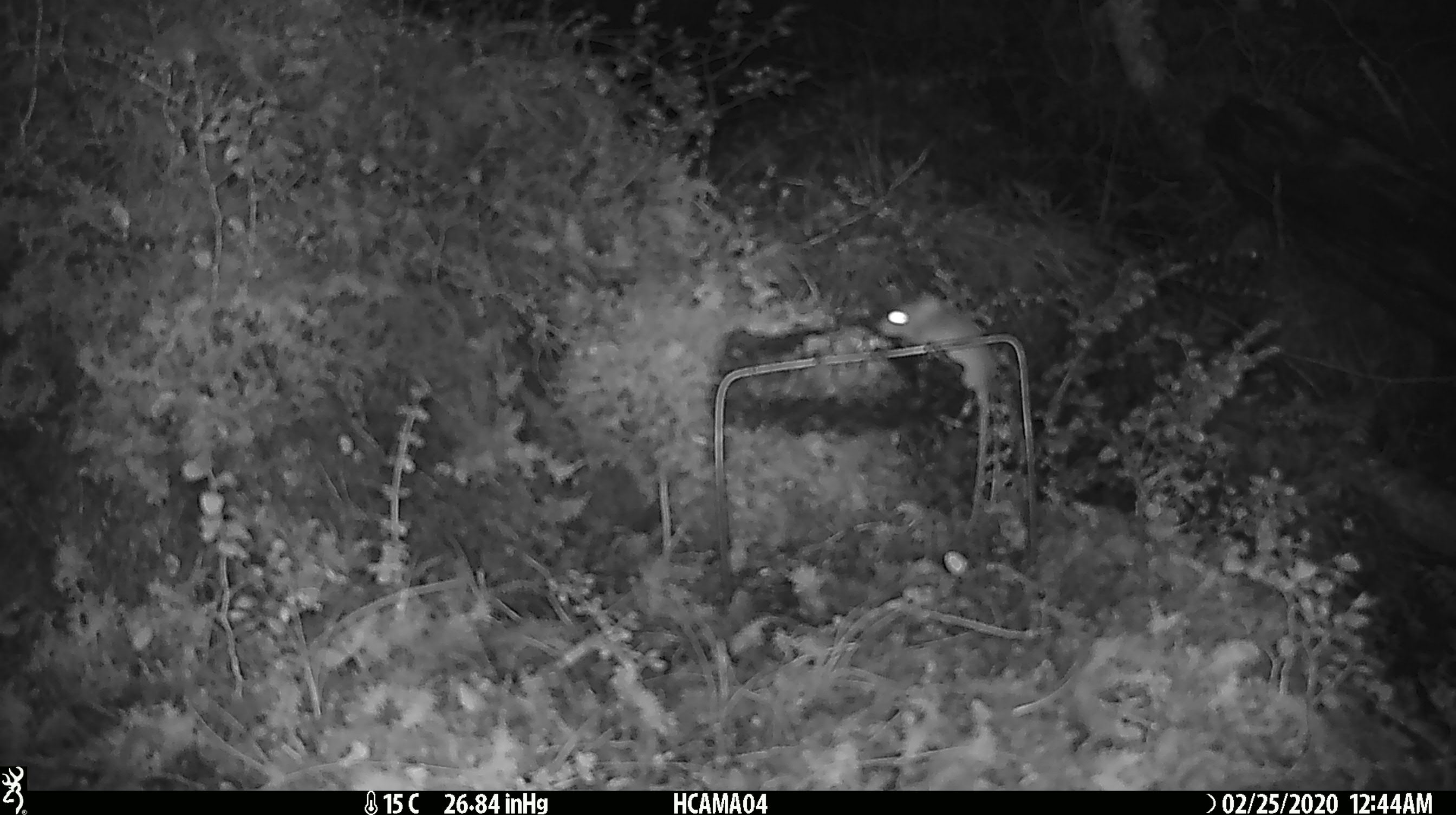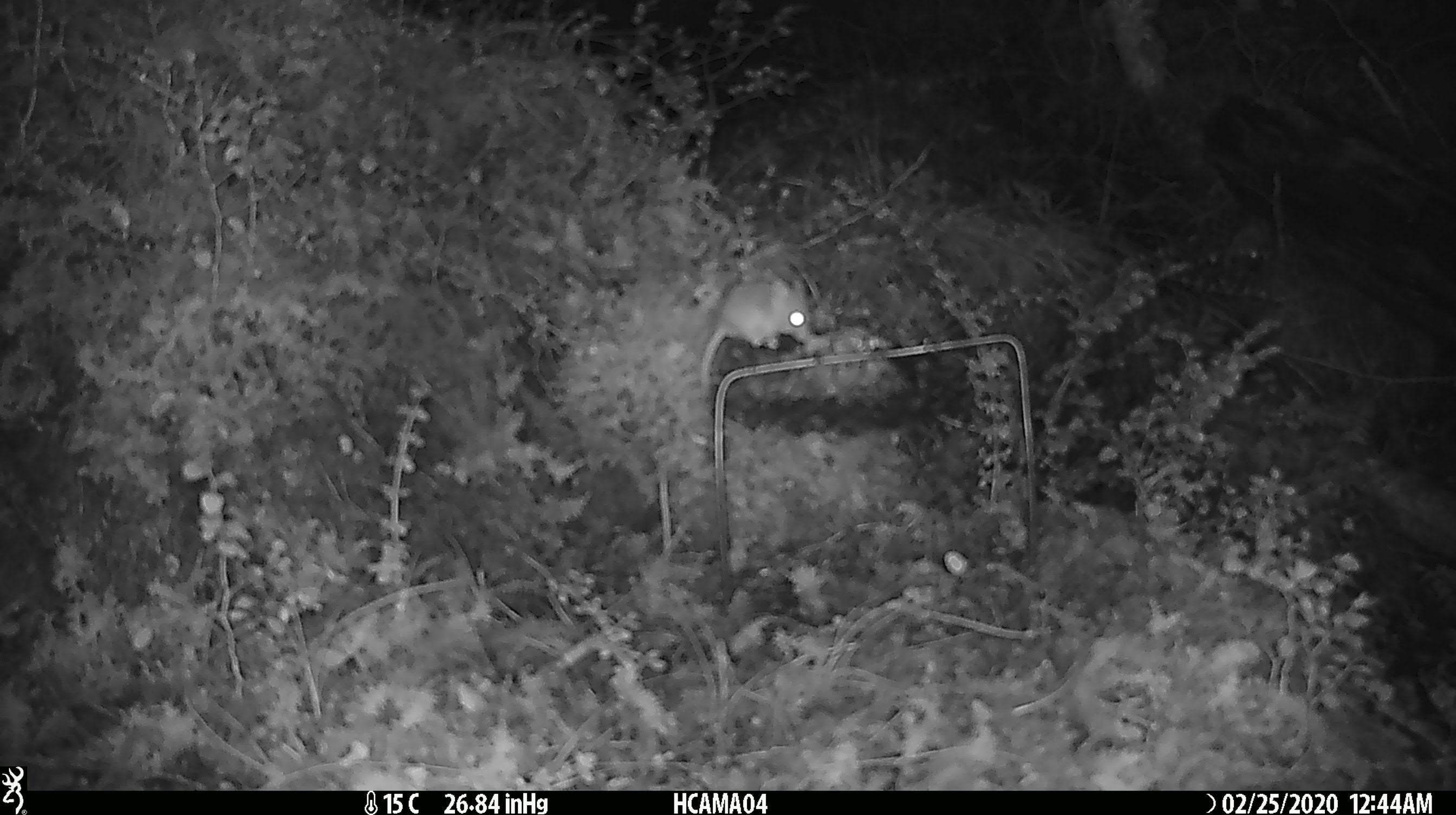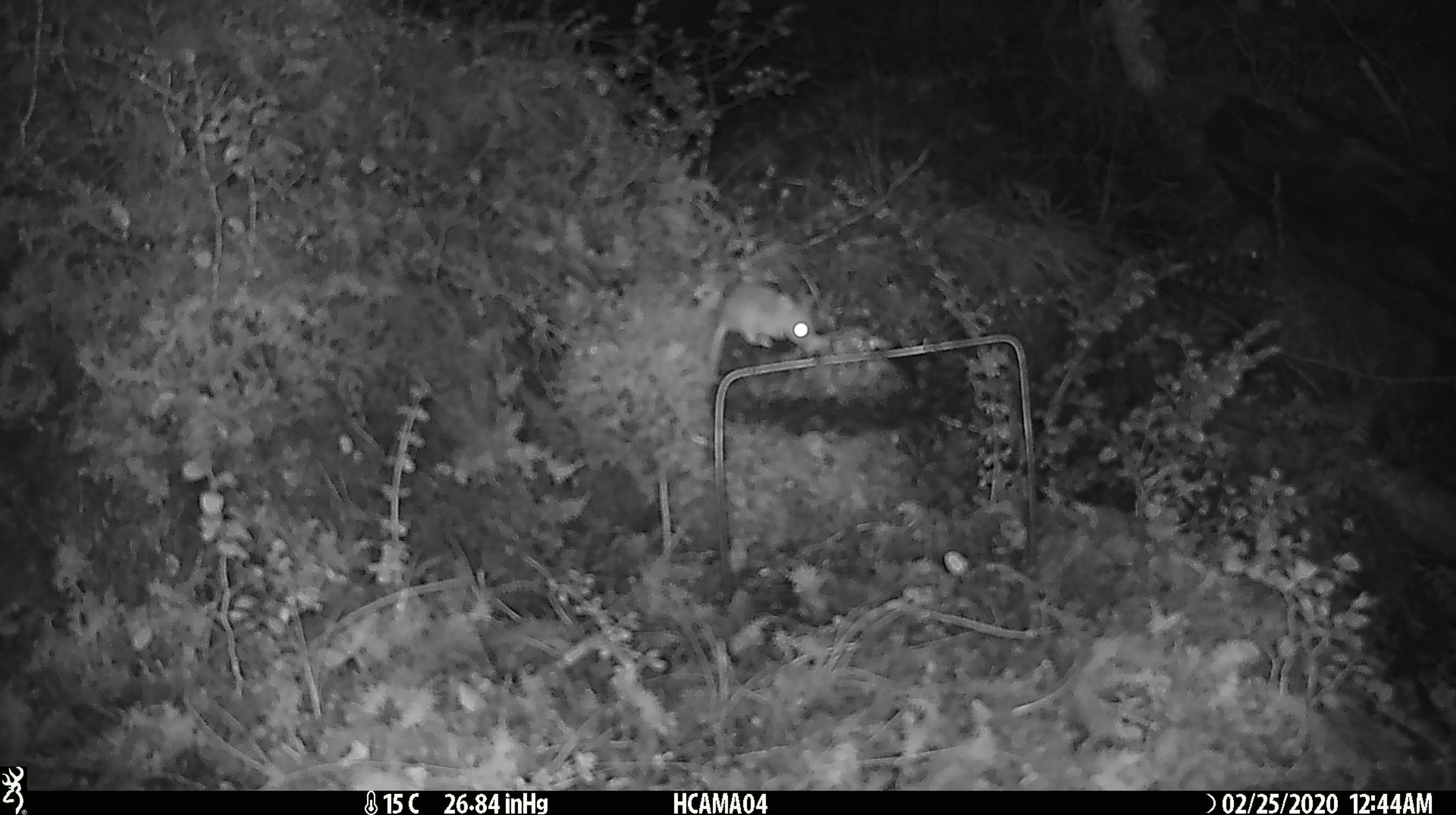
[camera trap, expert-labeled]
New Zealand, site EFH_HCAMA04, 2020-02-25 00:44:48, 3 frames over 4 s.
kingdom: Animalia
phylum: Chordata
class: Mammalia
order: Rodentia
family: Muridae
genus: Mus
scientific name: Mus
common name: mouse